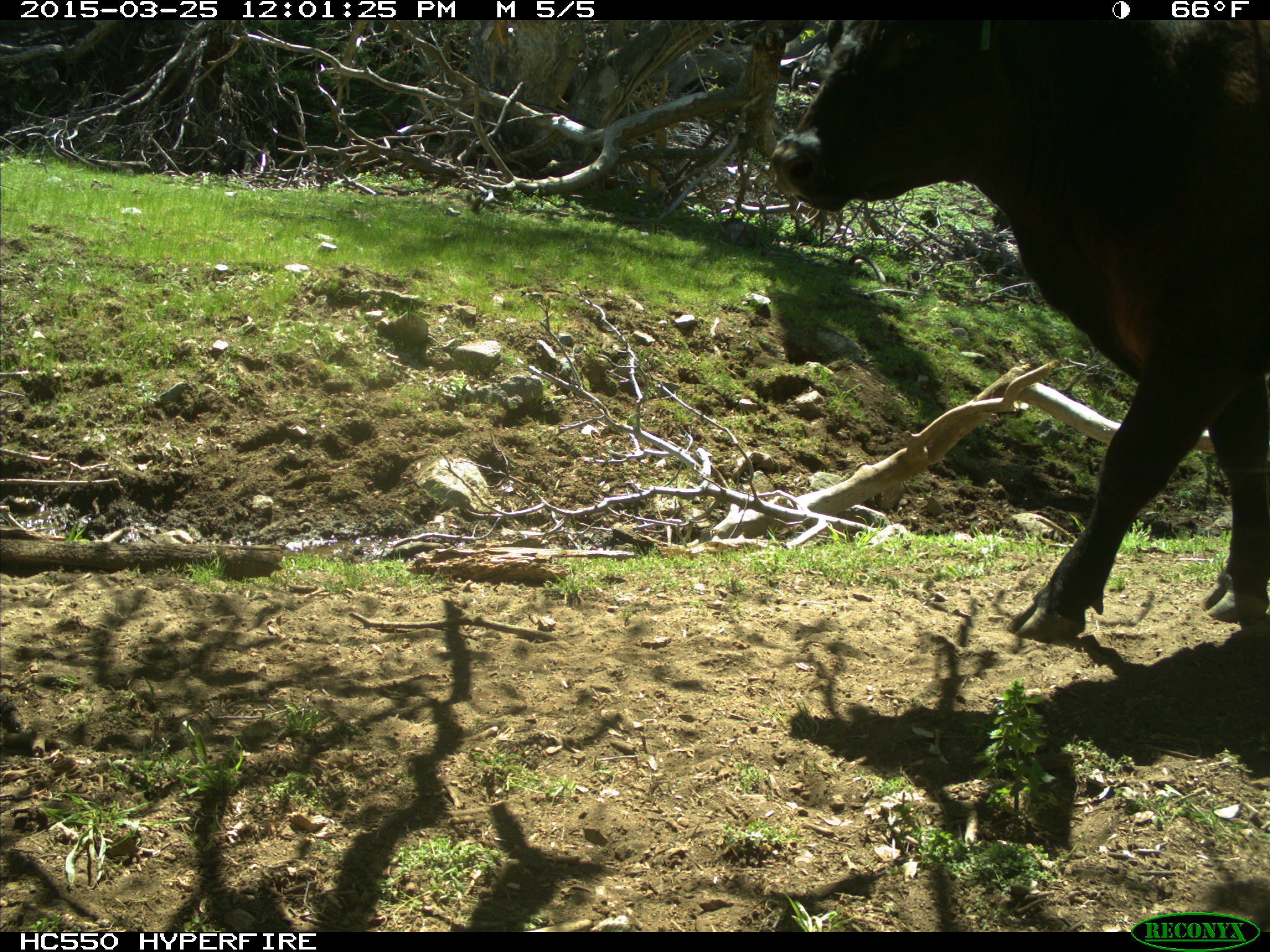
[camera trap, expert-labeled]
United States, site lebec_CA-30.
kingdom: Animalia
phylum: Chordata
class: Mammalia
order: Artiodactyla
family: Bovidae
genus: Bos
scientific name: Bos taurus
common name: domestic cow